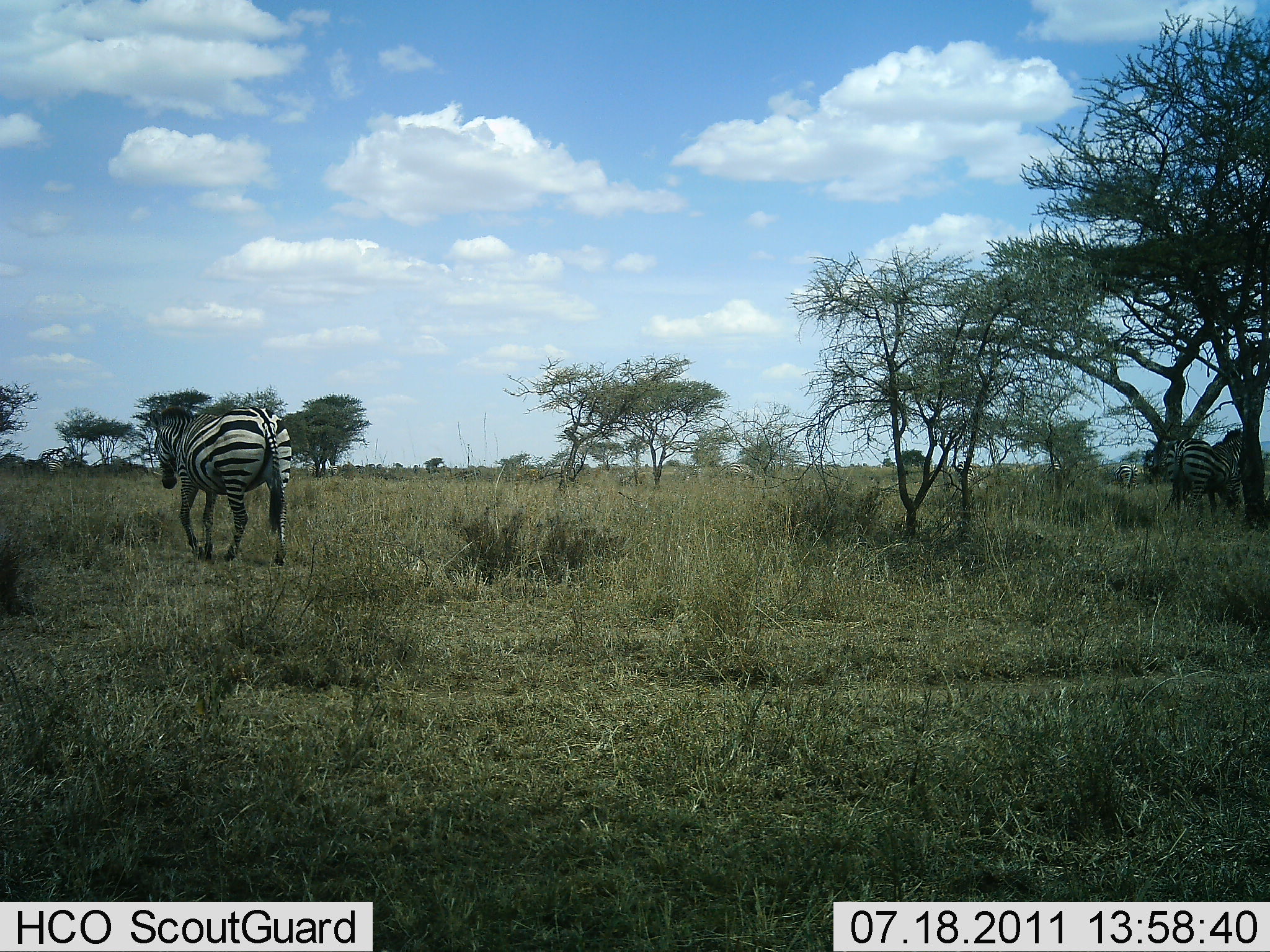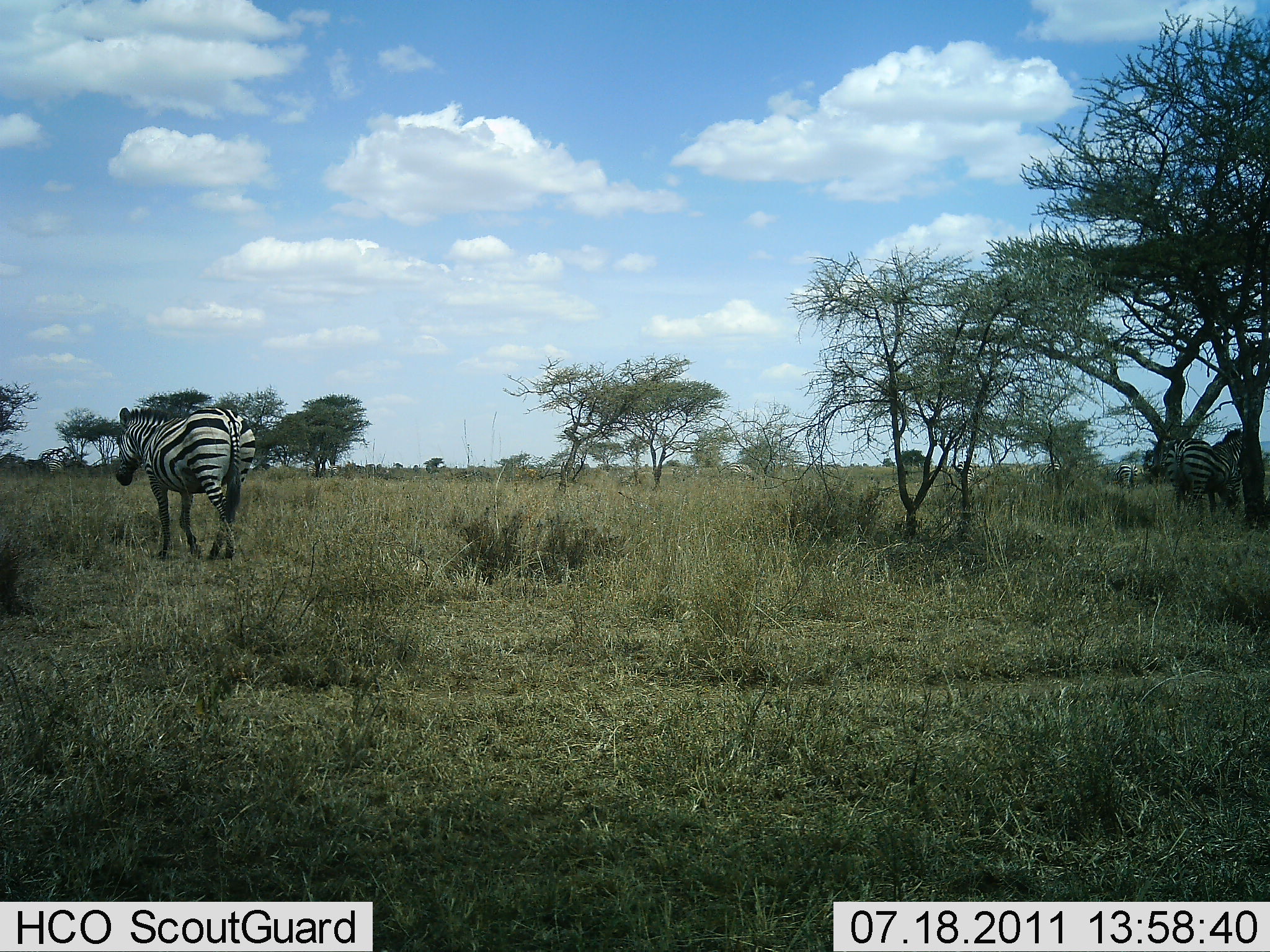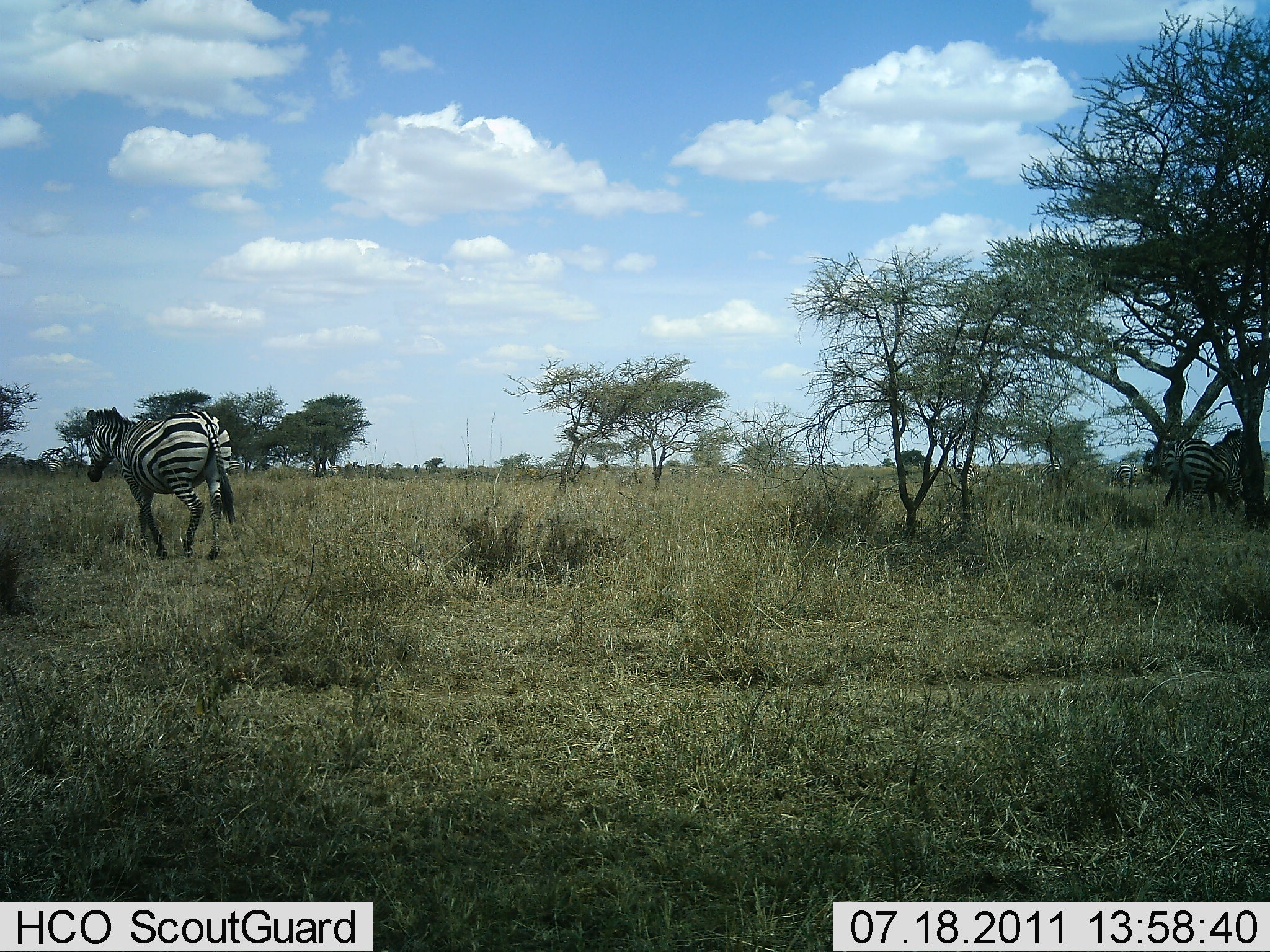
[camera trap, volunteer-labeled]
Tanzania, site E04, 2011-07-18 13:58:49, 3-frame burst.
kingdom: Animalia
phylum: Chordata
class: Mammalia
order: Perissodactyla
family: Equidae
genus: Equus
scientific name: Equus quagga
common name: plains zebra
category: zebra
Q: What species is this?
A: Zebra (plains zebra) (Equus quagga).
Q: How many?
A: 2.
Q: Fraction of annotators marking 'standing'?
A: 55%.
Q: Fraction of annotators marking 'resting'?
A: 0%.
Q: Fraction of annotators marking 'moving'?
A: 91%.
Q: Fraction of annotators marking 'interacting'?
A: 0%.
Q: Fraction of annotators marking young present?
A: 0%.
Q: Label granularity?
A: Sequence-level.